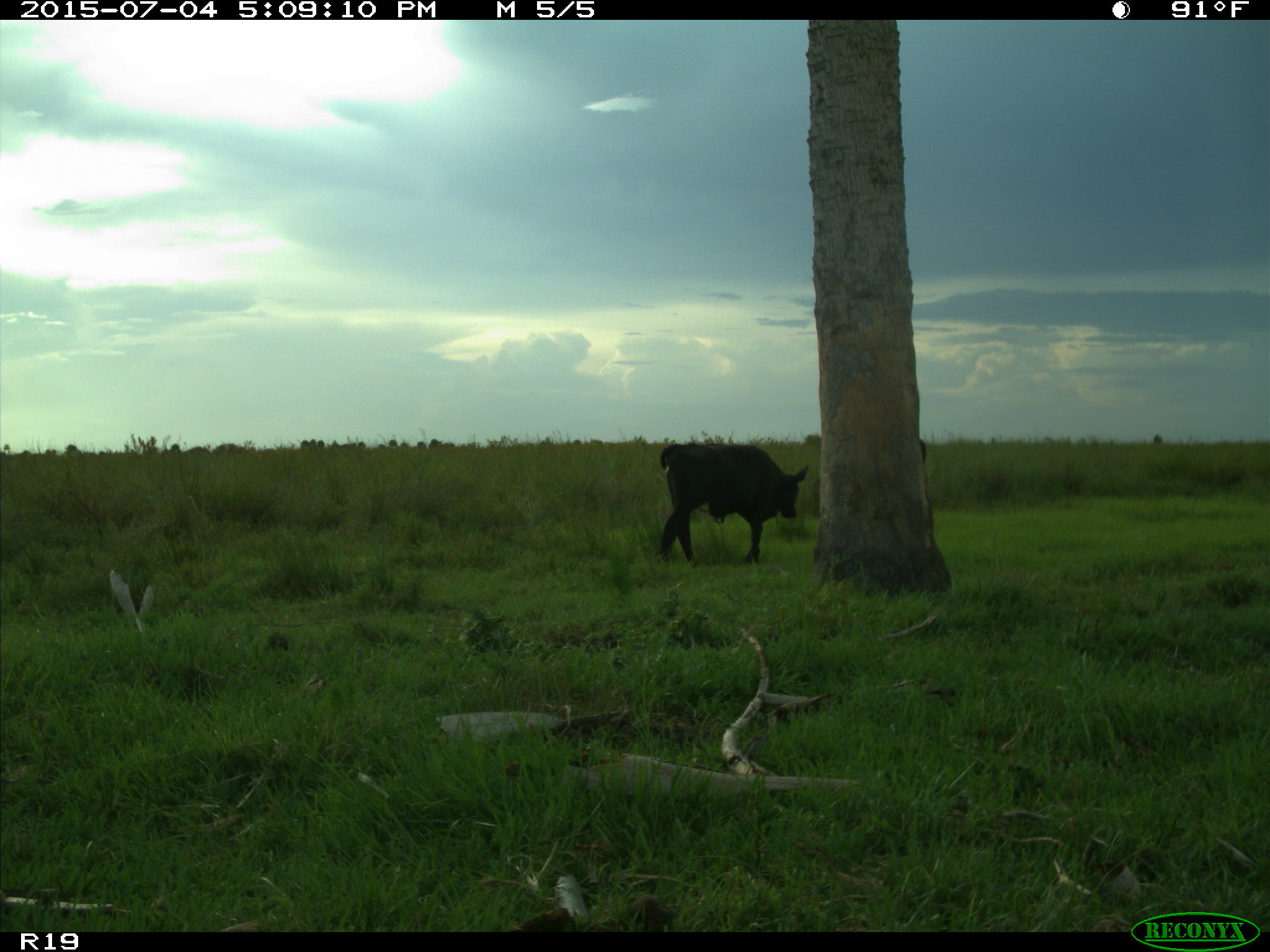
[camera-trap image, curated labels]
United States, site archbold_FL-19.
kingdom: Animalia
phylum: Chordata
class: Mammalia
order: Artiodactyla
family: Bovidae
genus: Bos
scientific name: Bos taurus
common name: domestic cow